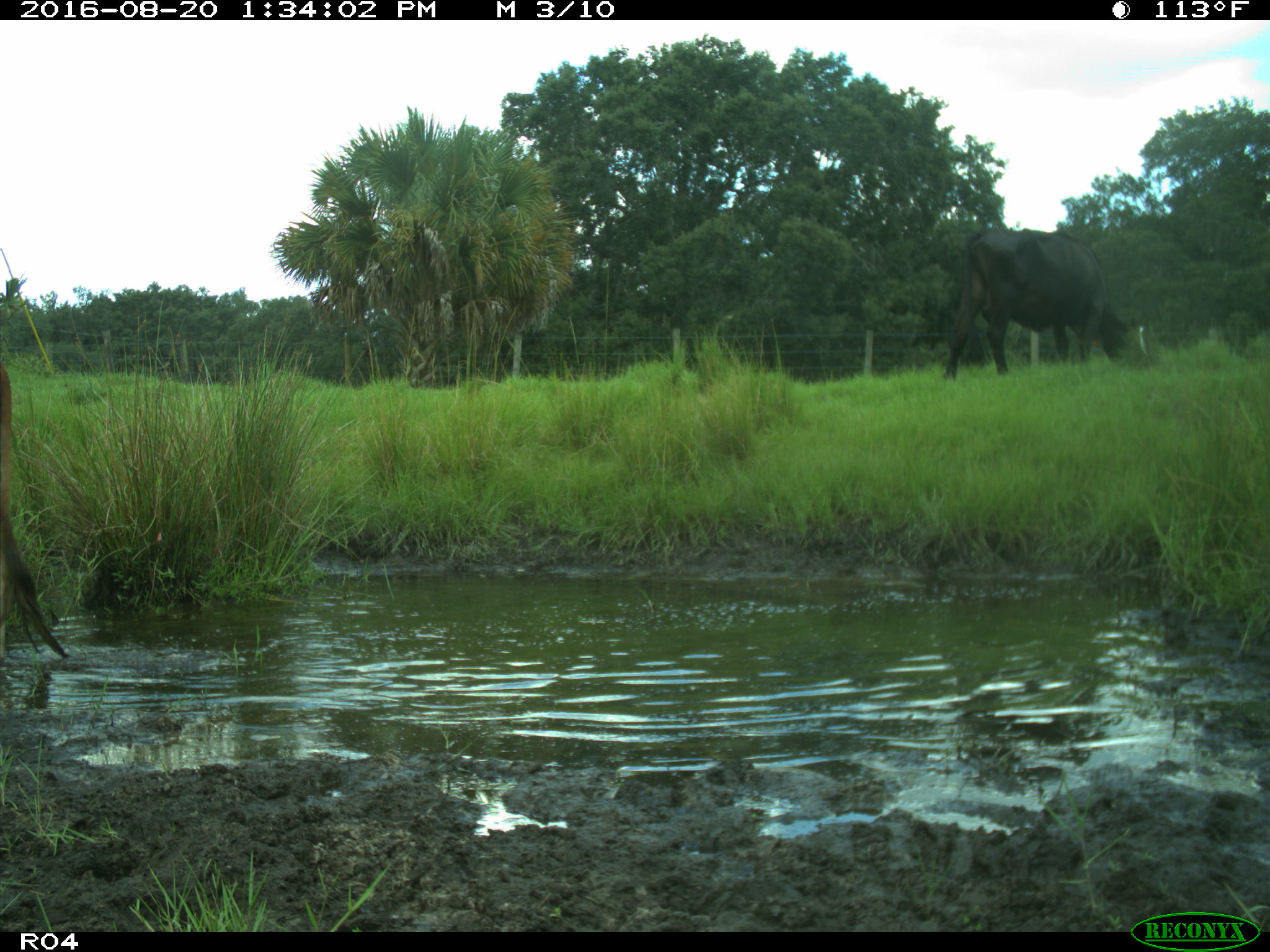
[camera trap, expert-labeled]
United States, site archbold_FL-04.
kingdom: Animalia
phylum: Chordata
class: Mammalia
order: Artiodactyla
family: Bovidae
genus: Bos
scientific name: Bos taurus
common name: domestic cow